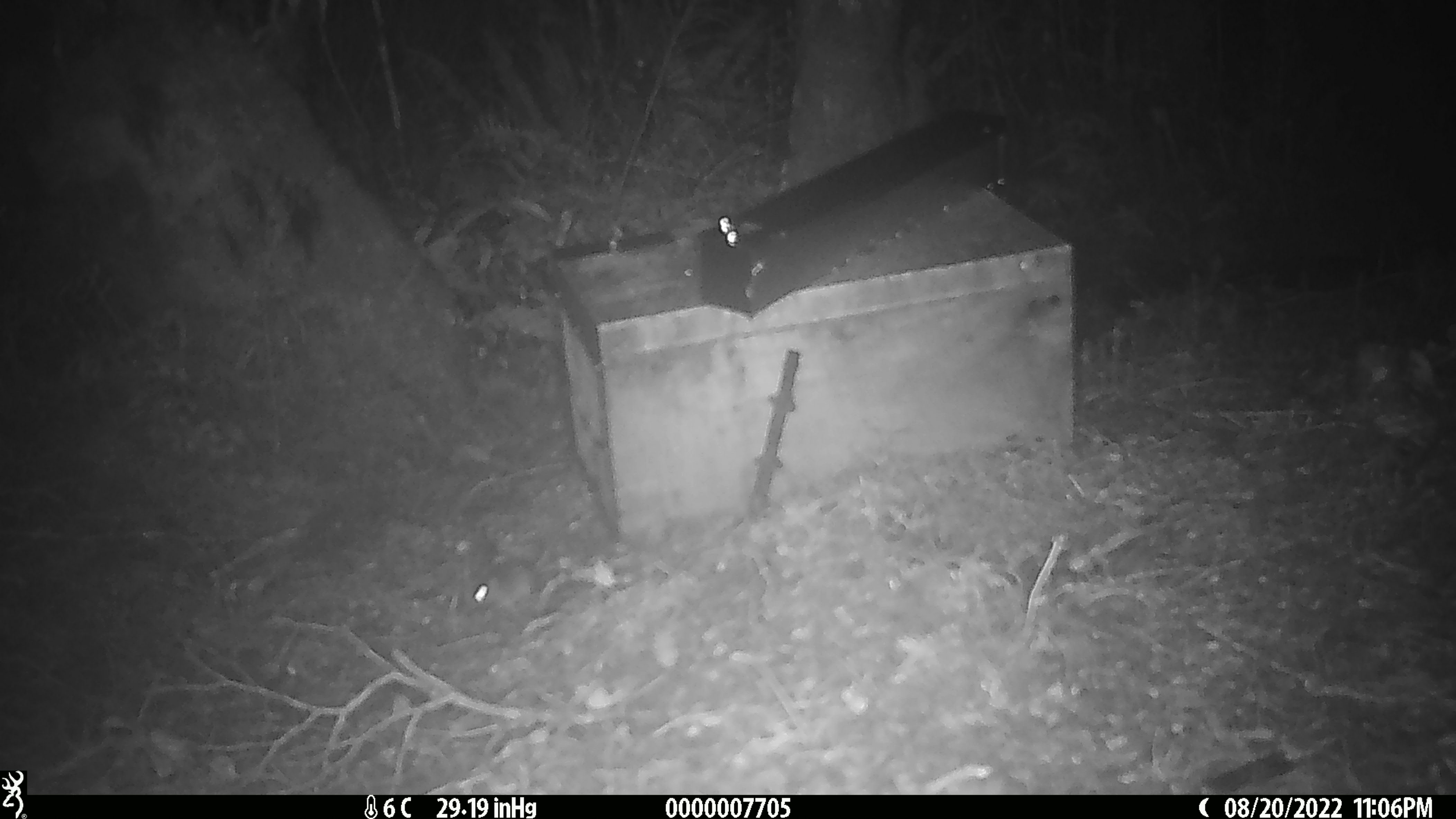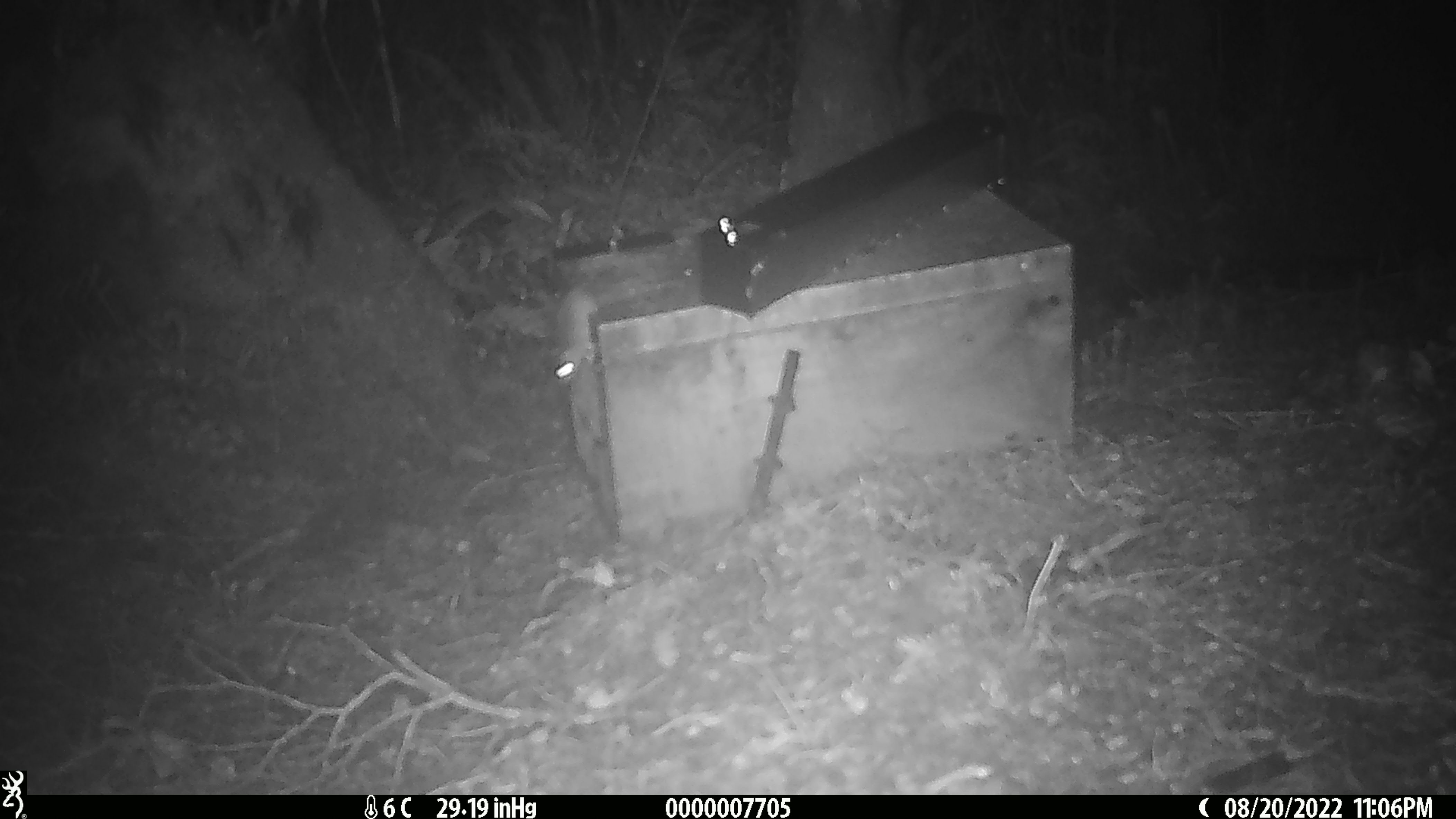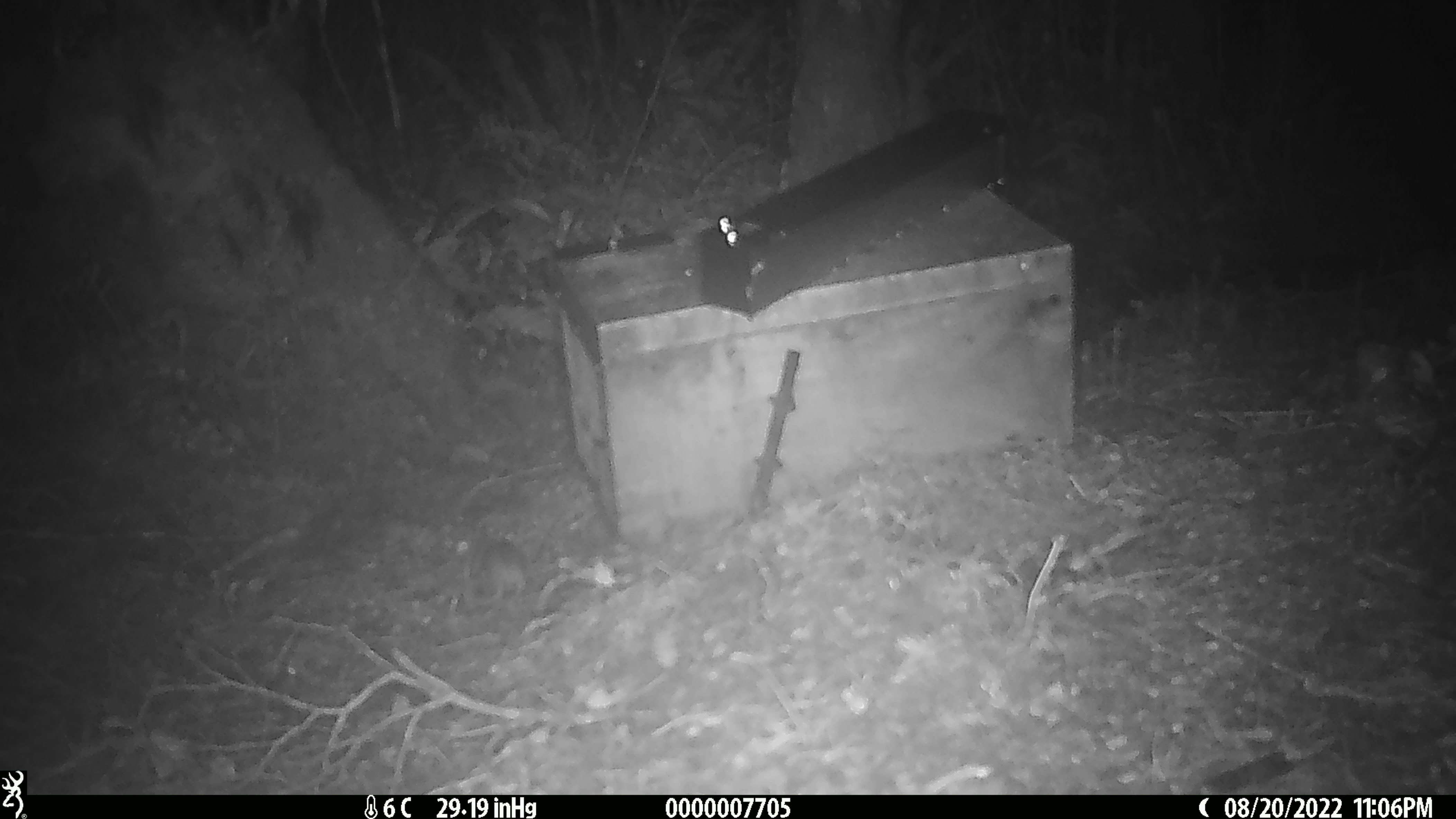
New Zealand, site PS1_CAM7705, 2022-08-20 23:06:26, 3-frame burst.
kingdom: Animalia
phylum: Chordata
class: Mammalia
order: Rodentia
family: Muridae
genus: Mus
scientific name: Mus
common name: mouse